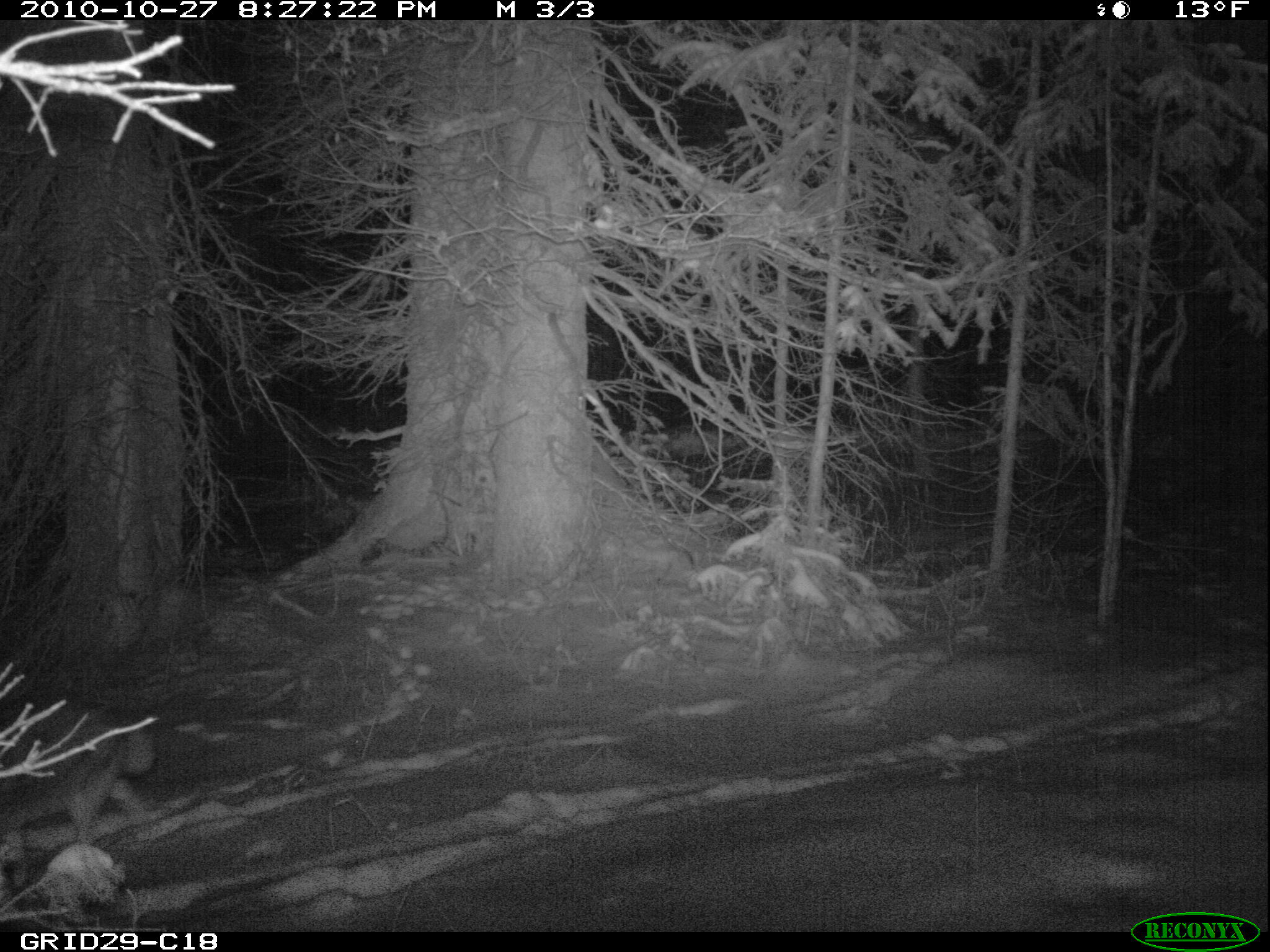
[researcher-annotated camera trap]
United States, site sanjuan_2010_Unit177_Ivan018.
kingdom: Animalia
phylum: Chordata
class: Mammalia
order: Carnivora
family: Canidae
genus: Canis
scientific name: Canis latrans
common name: coyote